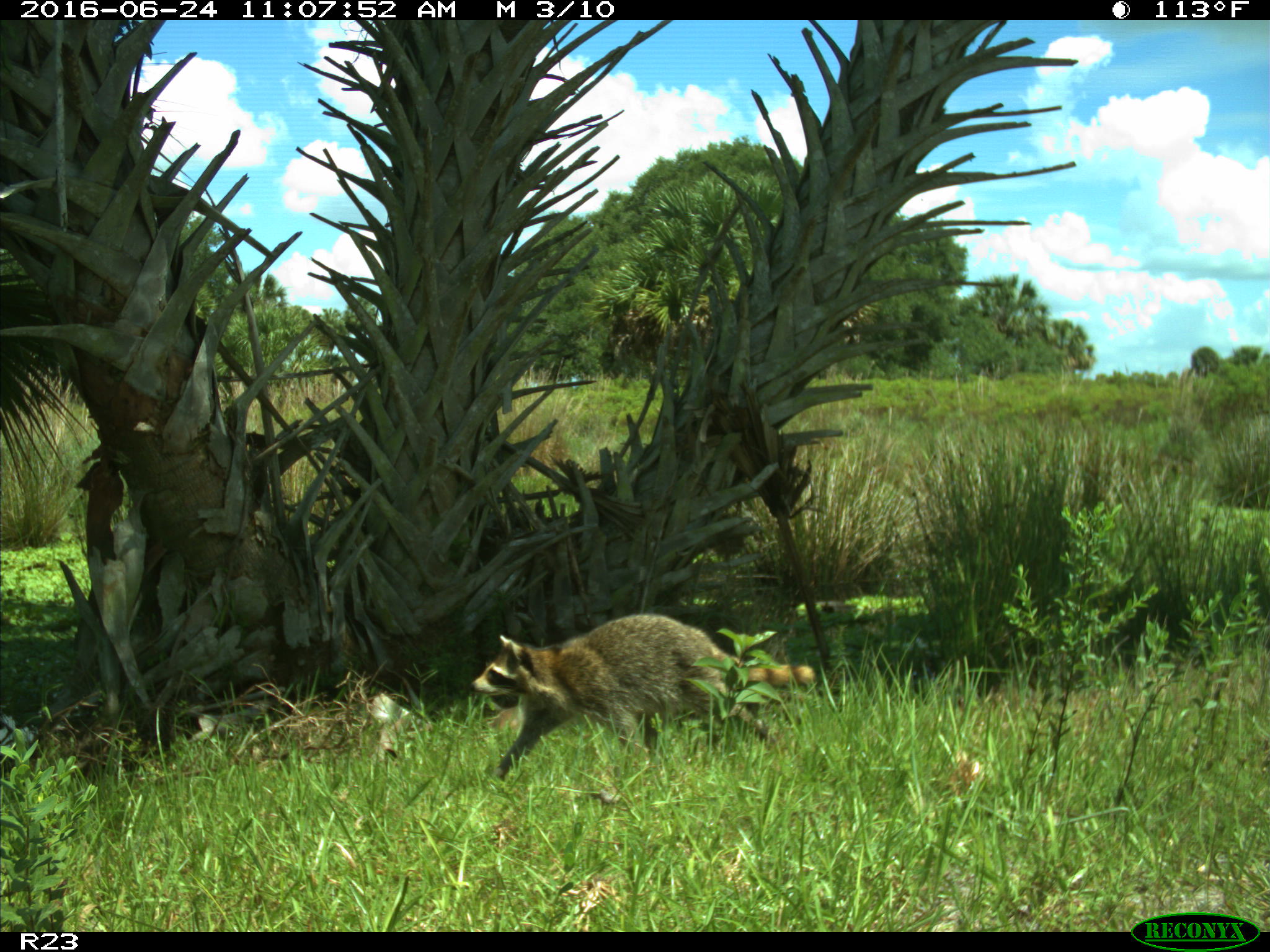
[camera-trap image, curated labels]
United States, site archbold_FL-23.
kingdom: Animalia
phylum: Chordata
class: Mammalia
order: Carnivora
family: Procyonidae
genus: Procyon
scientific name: Procyon lotor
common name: common raccoon